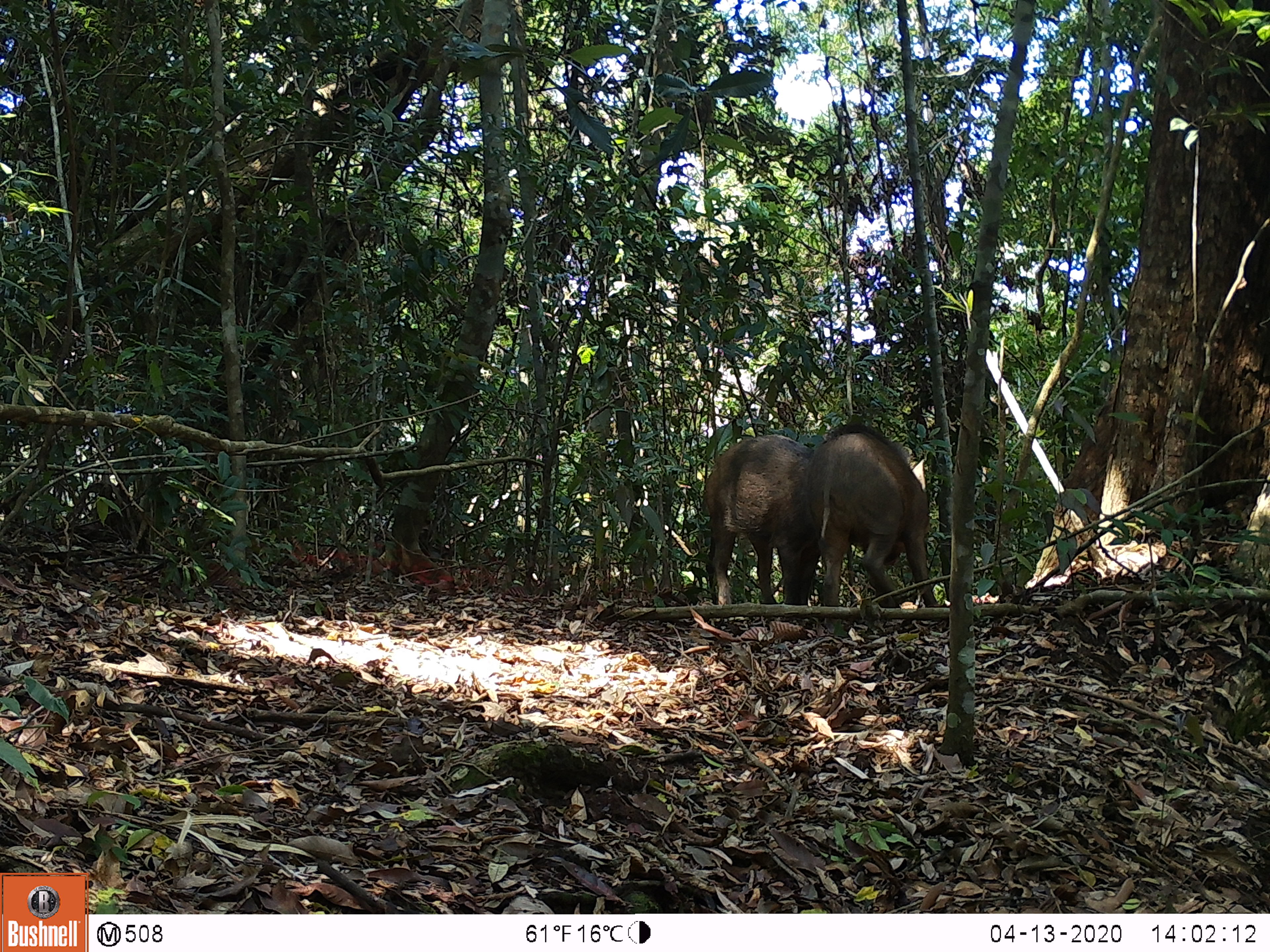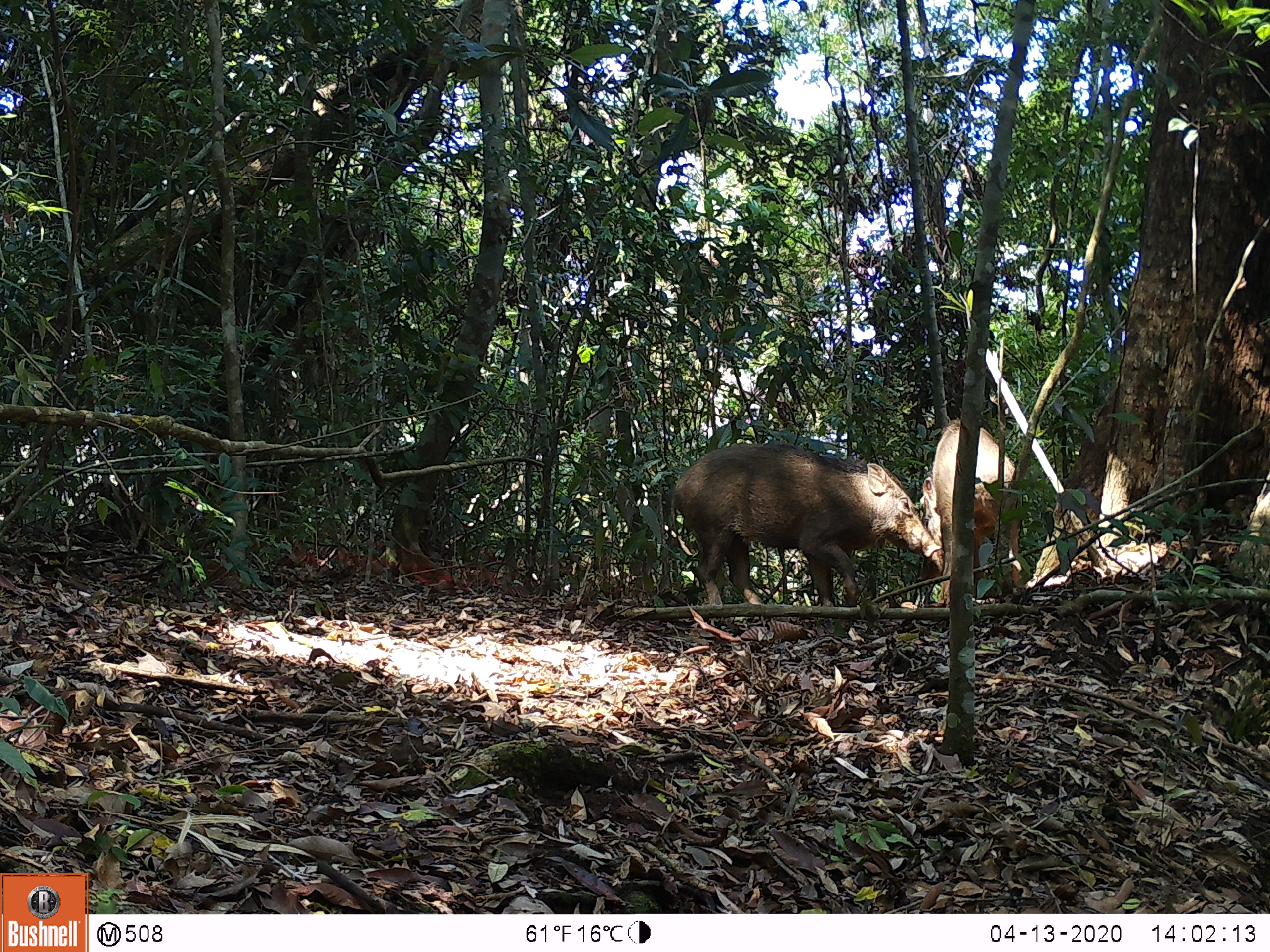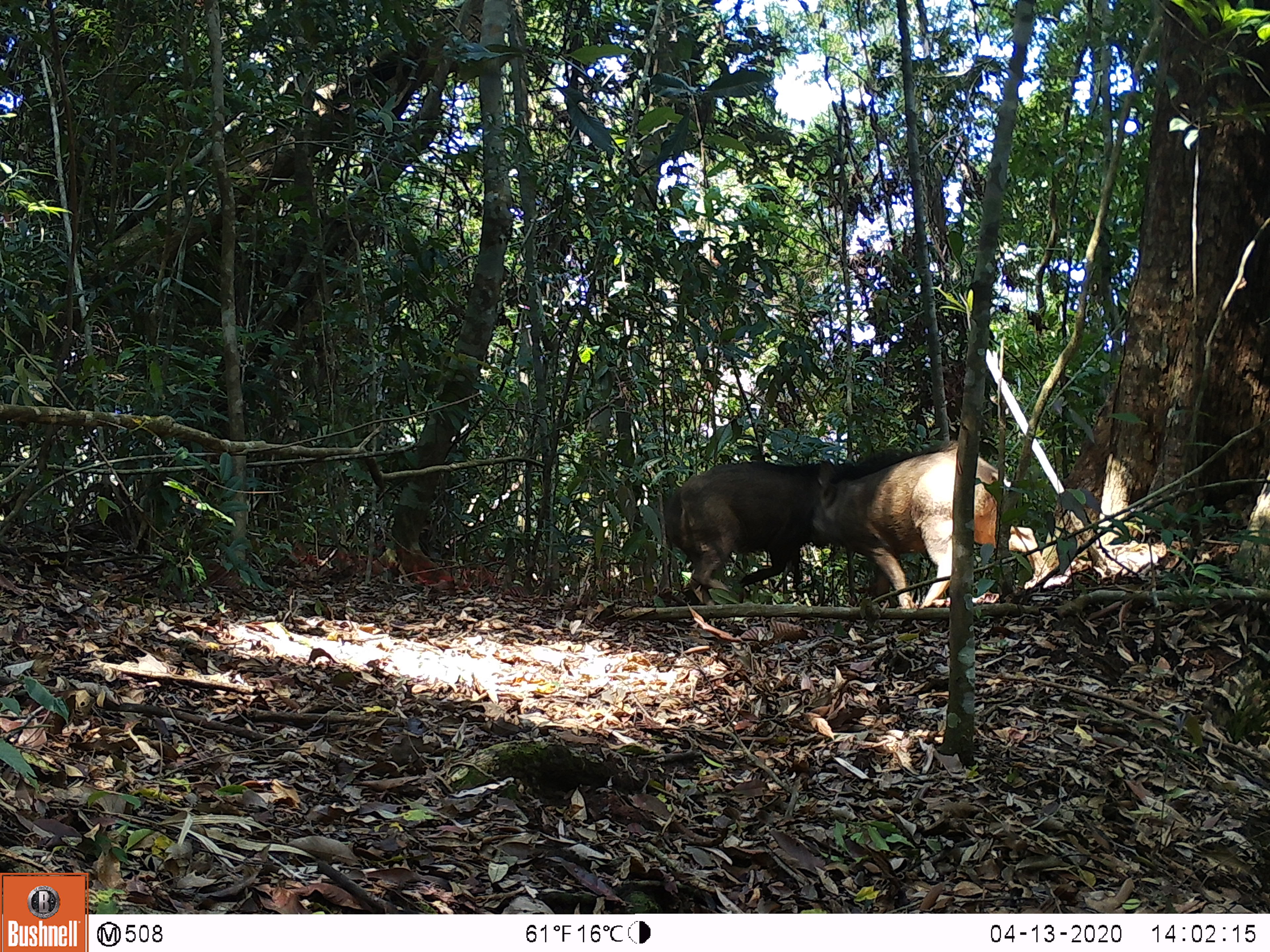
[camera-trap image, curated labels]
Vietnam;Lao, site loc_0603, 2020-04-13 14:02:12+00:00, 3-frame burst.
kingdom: Animalia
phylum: Chordata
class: Mammalia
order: Artiodactyla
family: Suidae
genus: Sus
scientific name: Sus scrofa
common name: eurasian wild pig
Eurasian wild pig (Sus scrofa). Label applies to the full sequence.